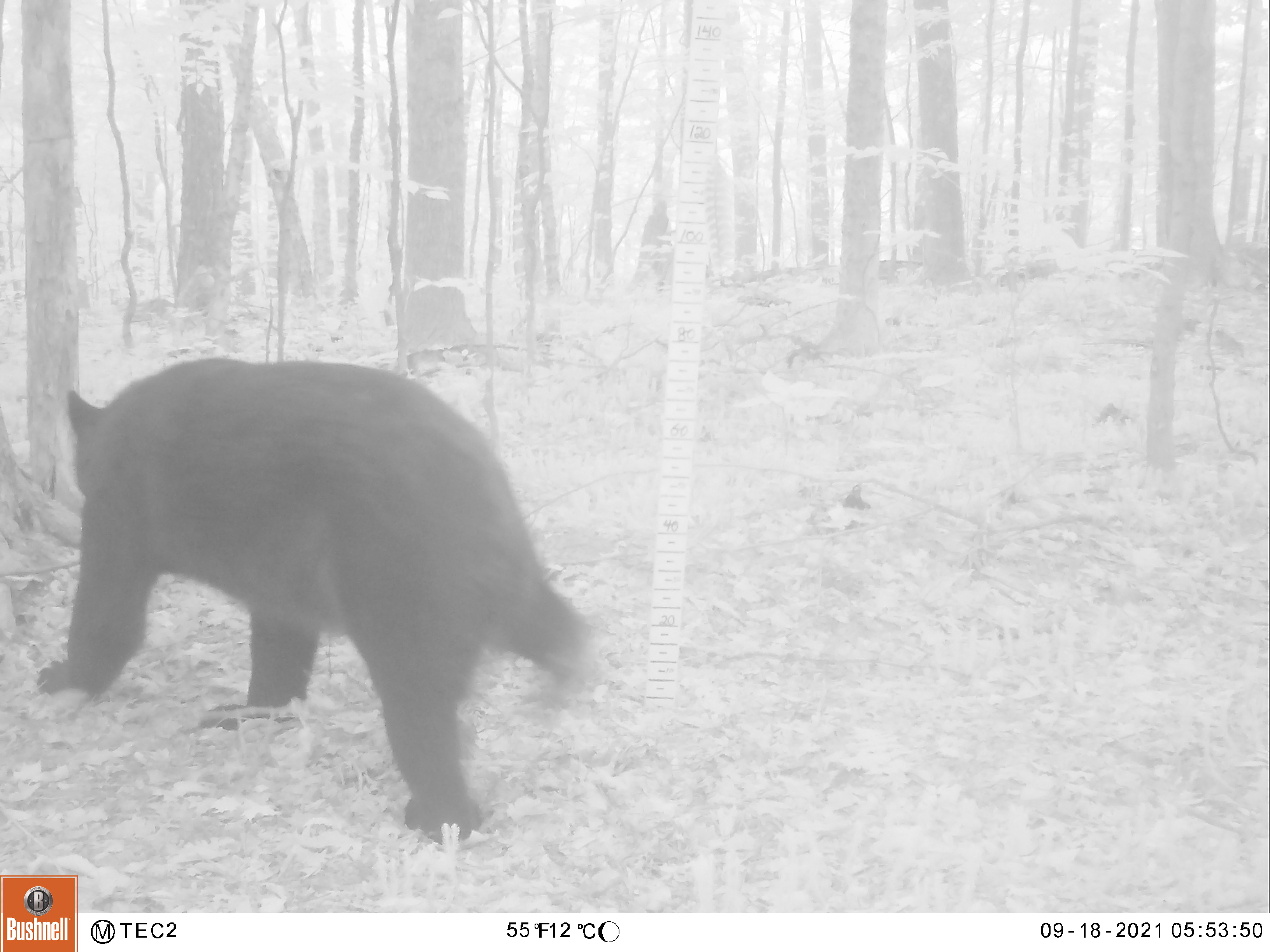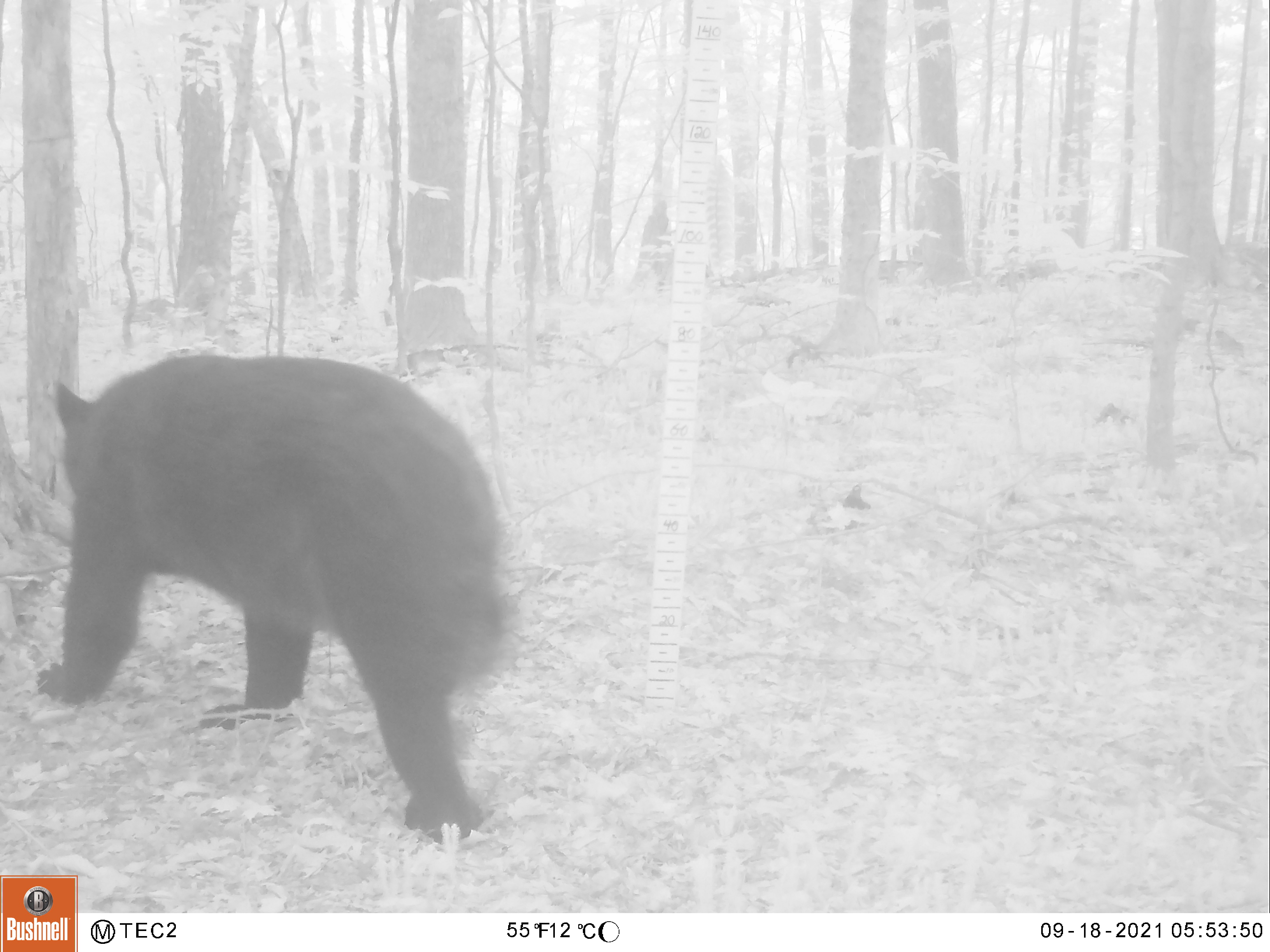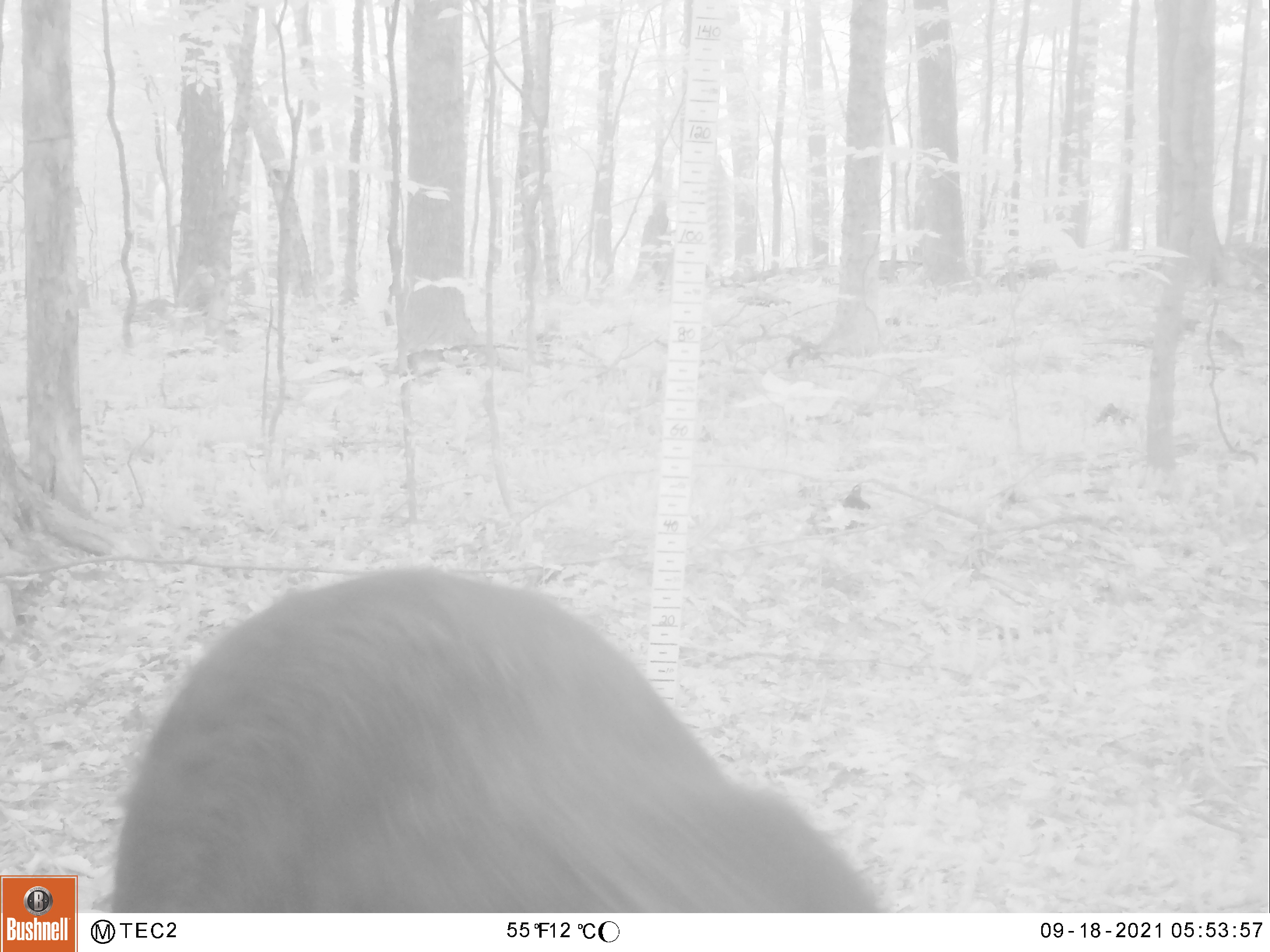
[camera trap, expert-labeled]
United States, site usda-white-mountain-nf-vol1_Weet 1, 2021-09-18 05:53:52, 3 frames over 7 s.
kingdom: Animalia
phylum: Chordata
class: Mammalia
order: Carnivora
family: Ursidae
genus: Ursus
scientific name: Ursus americanus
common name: black bear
Black bear (Ursus americanus).